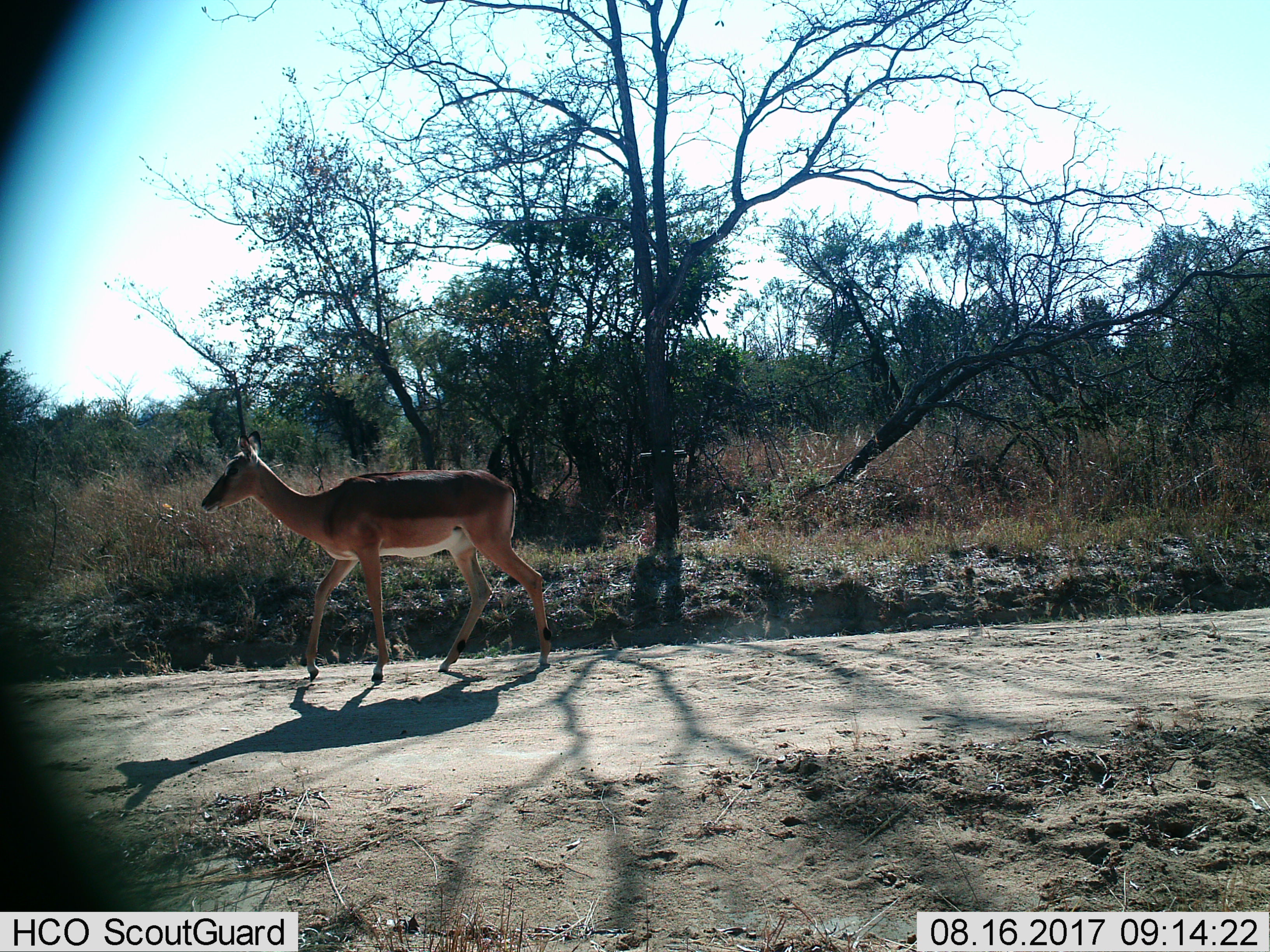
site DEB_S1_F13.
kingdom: Animalia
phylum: Chordata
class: Mammalia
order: Artiodactyla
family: Bovidae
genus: Aepyceros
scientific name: Aepyceros melampus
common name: impala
Impala (Aepyceros melampus), count 1. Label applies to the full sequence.